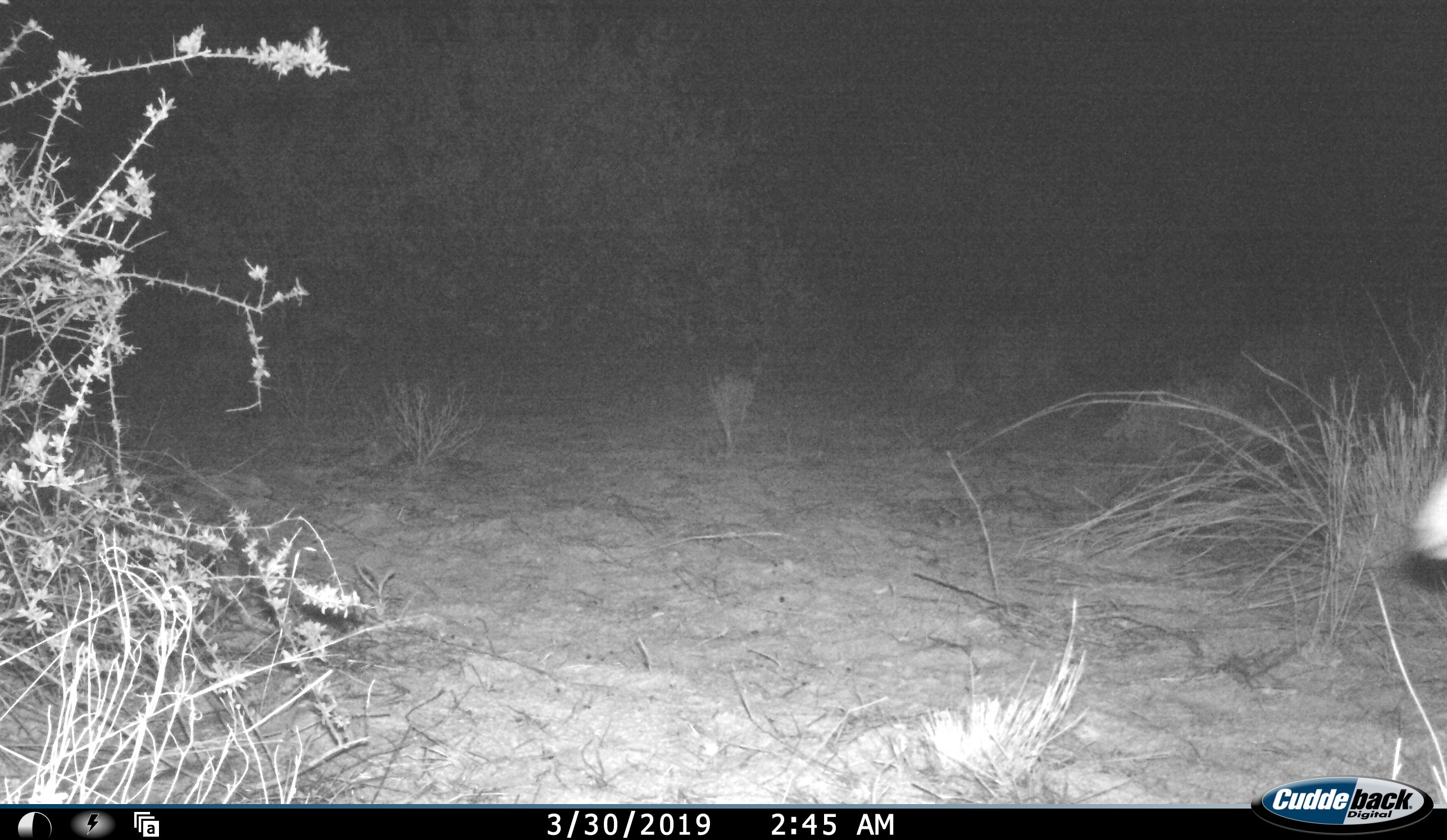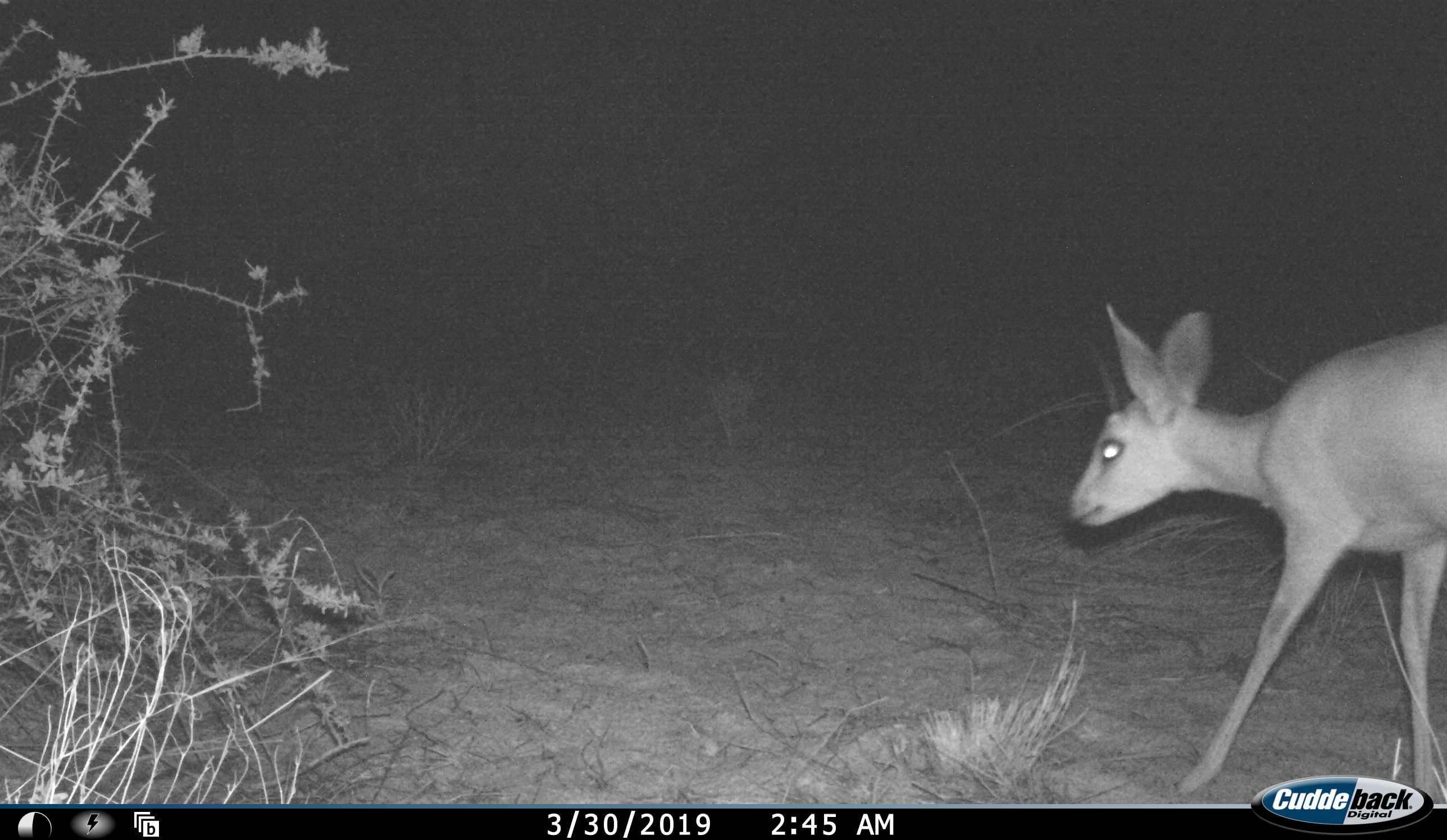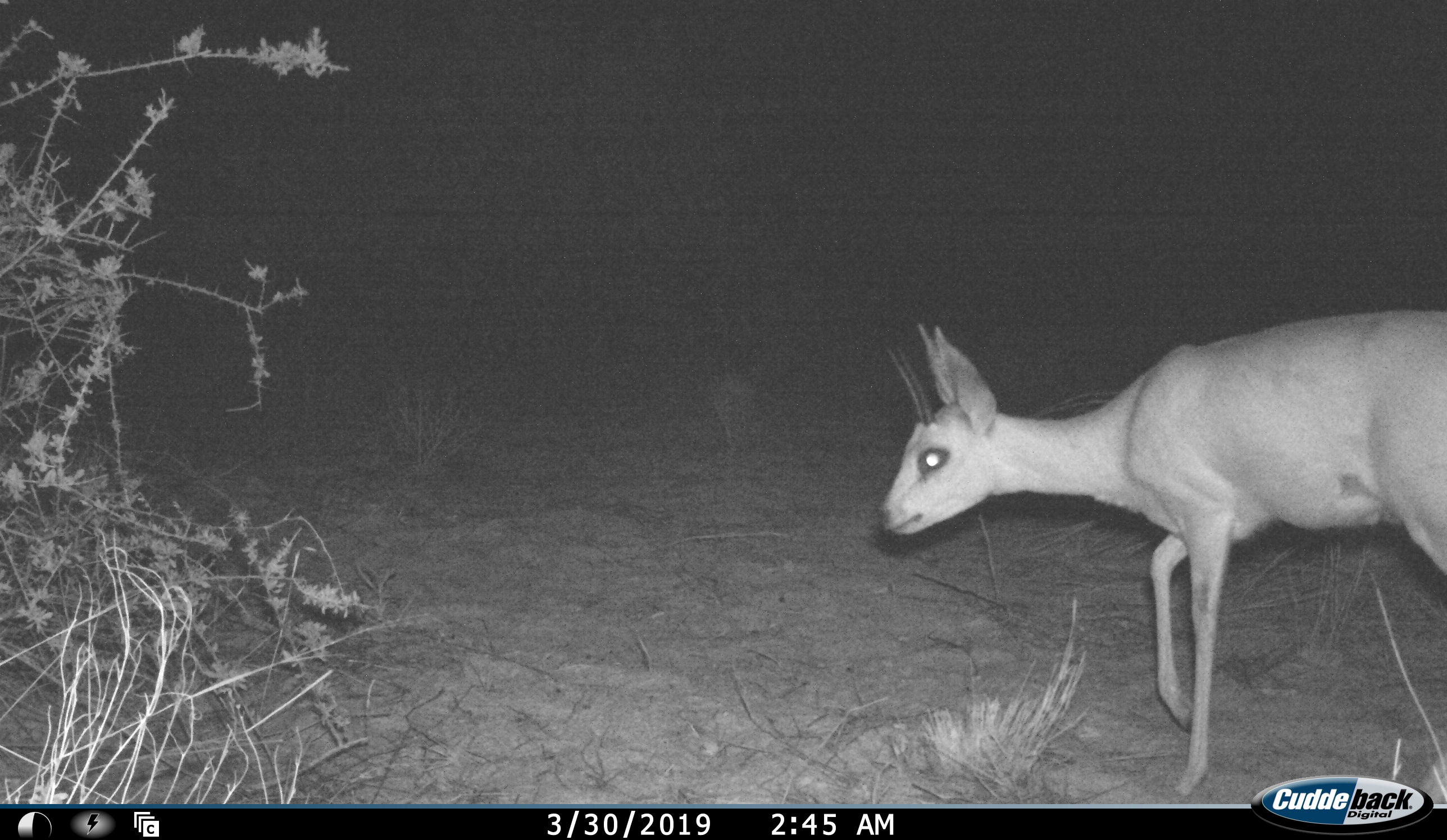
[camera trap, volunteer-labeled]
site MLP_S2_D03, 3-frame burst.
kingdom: Animalia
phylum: Chordata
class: Mammalia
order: Artiodactyla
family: Bovidae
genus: Raphicerus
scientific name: Raphicerus campestris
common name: steenbok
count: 1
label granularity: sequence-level